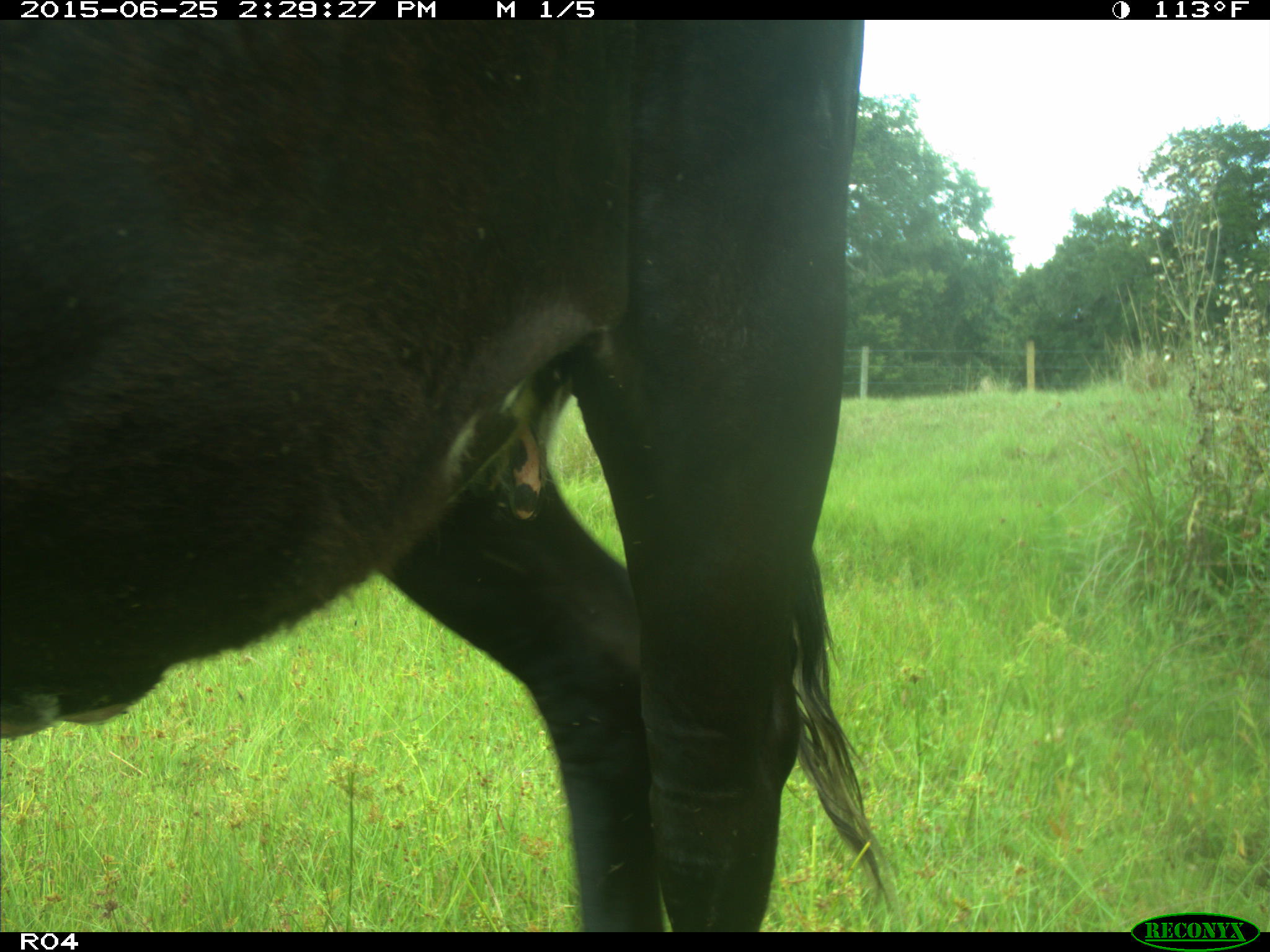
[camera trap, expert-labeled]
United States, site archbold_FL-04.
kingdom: Animalia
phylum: Chordata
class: Mammalia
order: Artiodactyla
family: Bovidae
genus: Bos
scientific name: Bos taurus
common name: domestic cow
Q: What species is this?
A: Bos taurus (domestic cow).